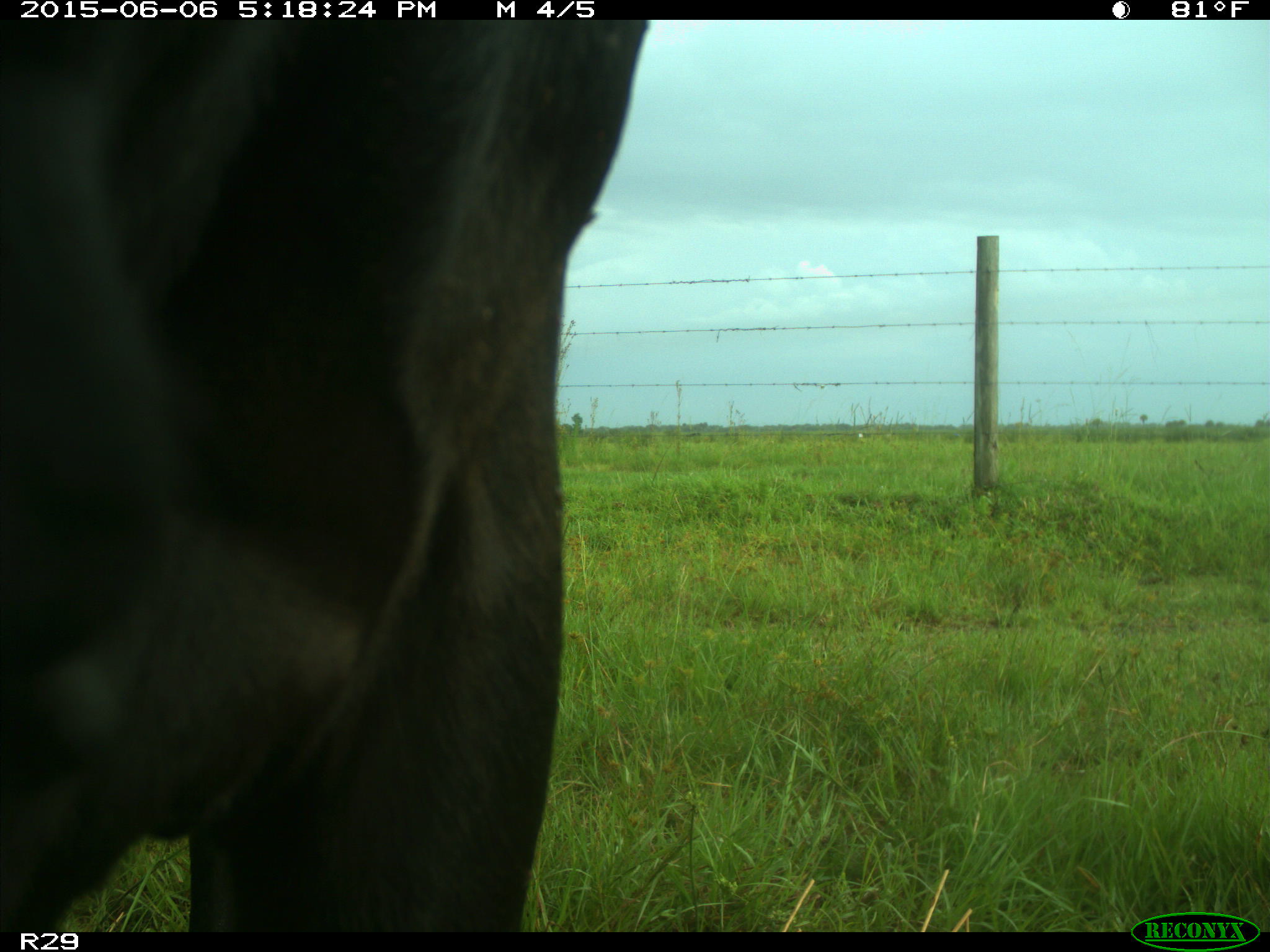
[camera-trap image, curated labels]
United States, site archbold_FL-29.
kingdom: Animalia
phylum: Chordata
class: Mammalia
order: Artiodactyla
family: Bovidae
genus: Bos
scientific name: Bos taurus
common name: domestic cow